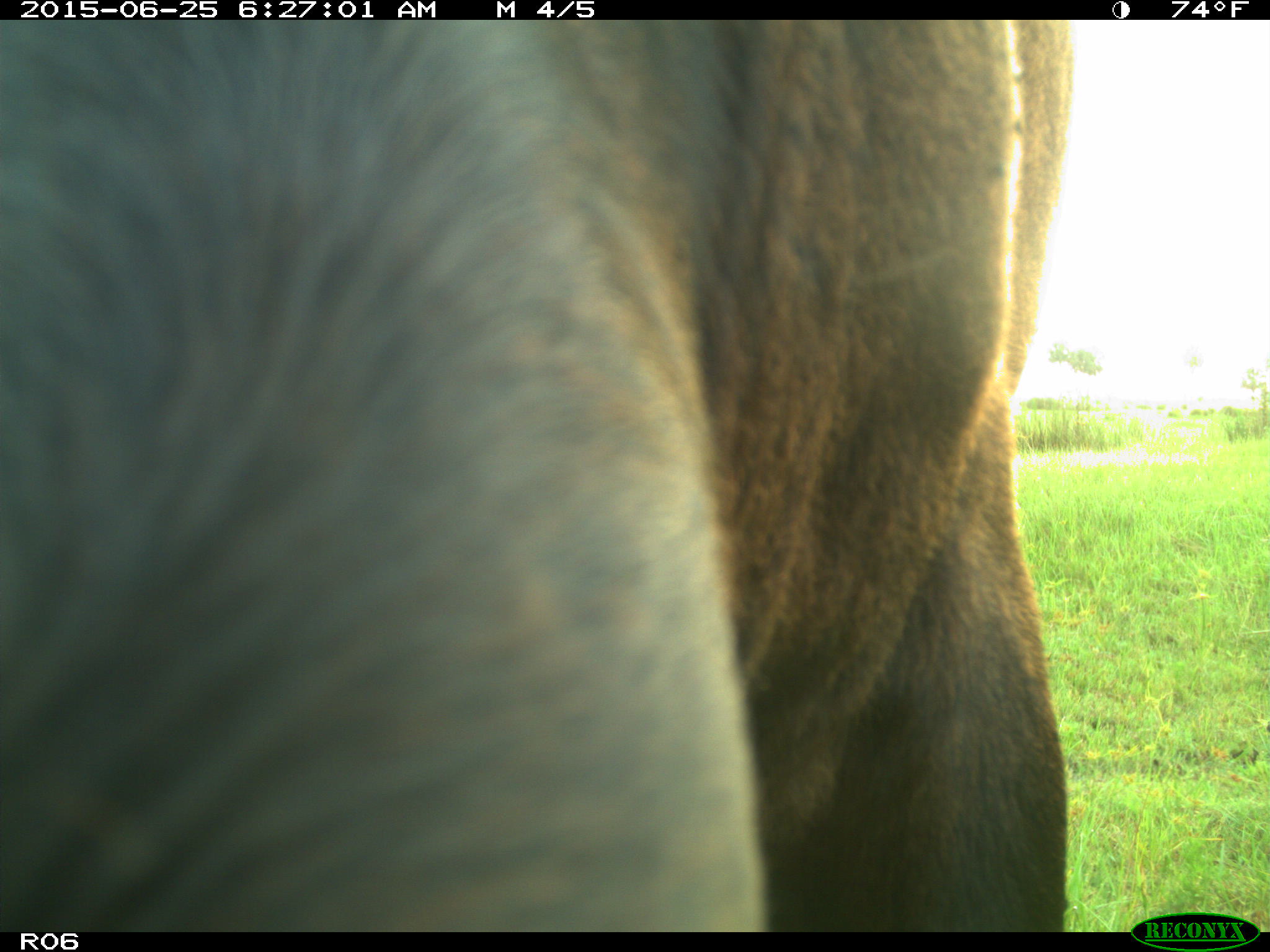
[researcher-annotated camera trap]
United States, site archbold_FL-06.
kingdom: Animalia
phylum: Chordata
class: Mammalia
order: Artiodactyla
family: Bovidae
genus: Bos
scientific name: Bos taurus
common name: domestic cow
Bos taurus (domestic cow).